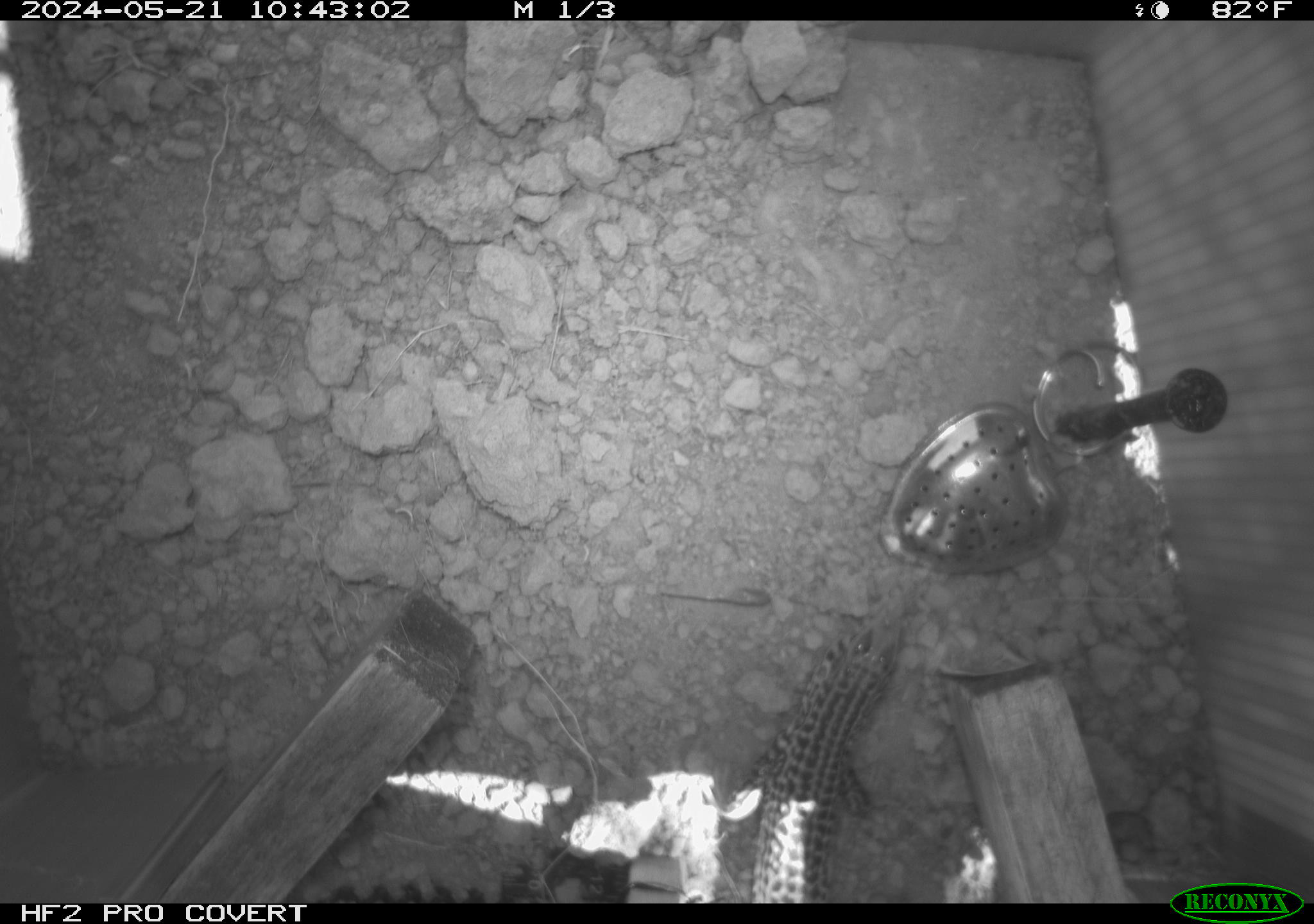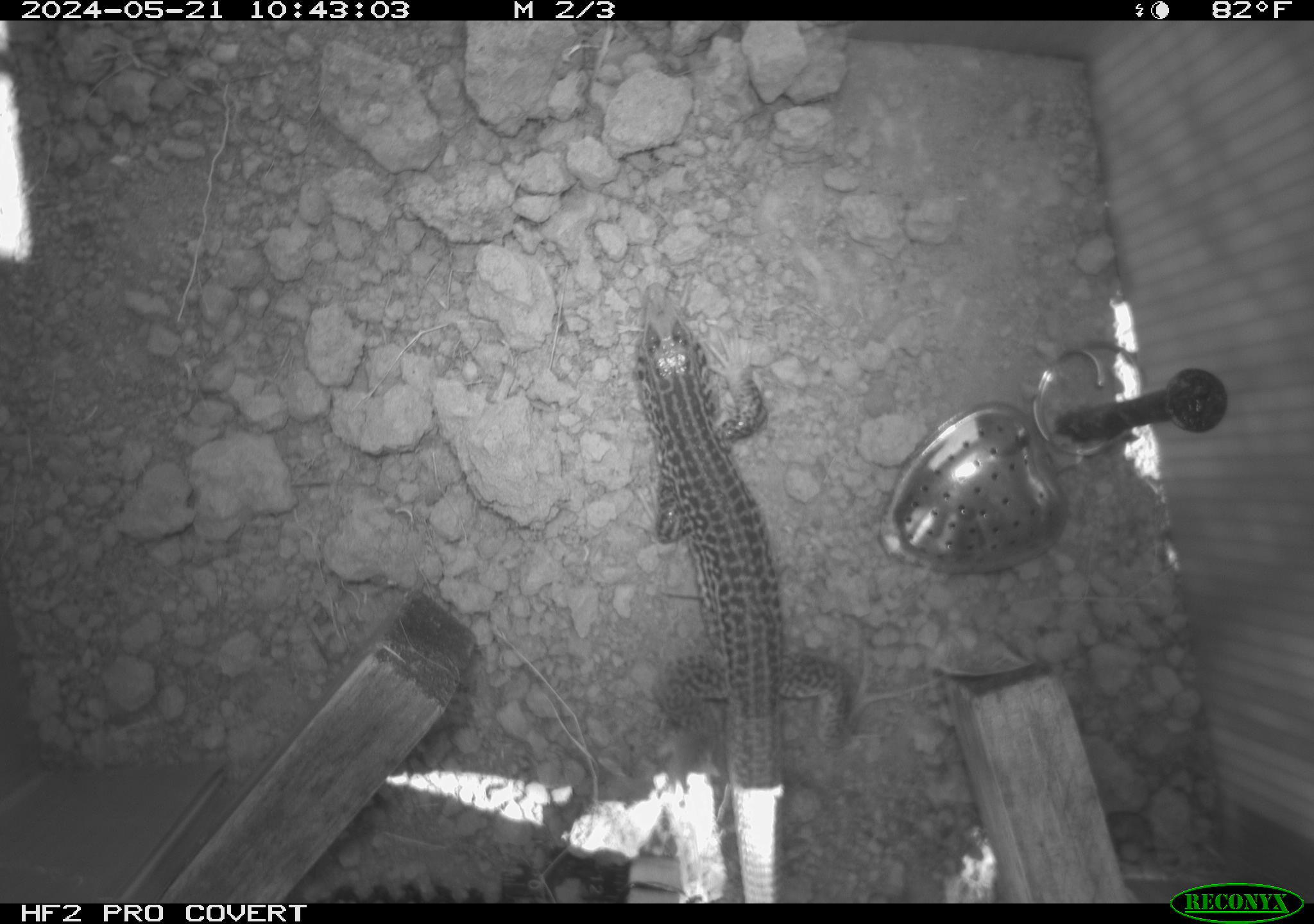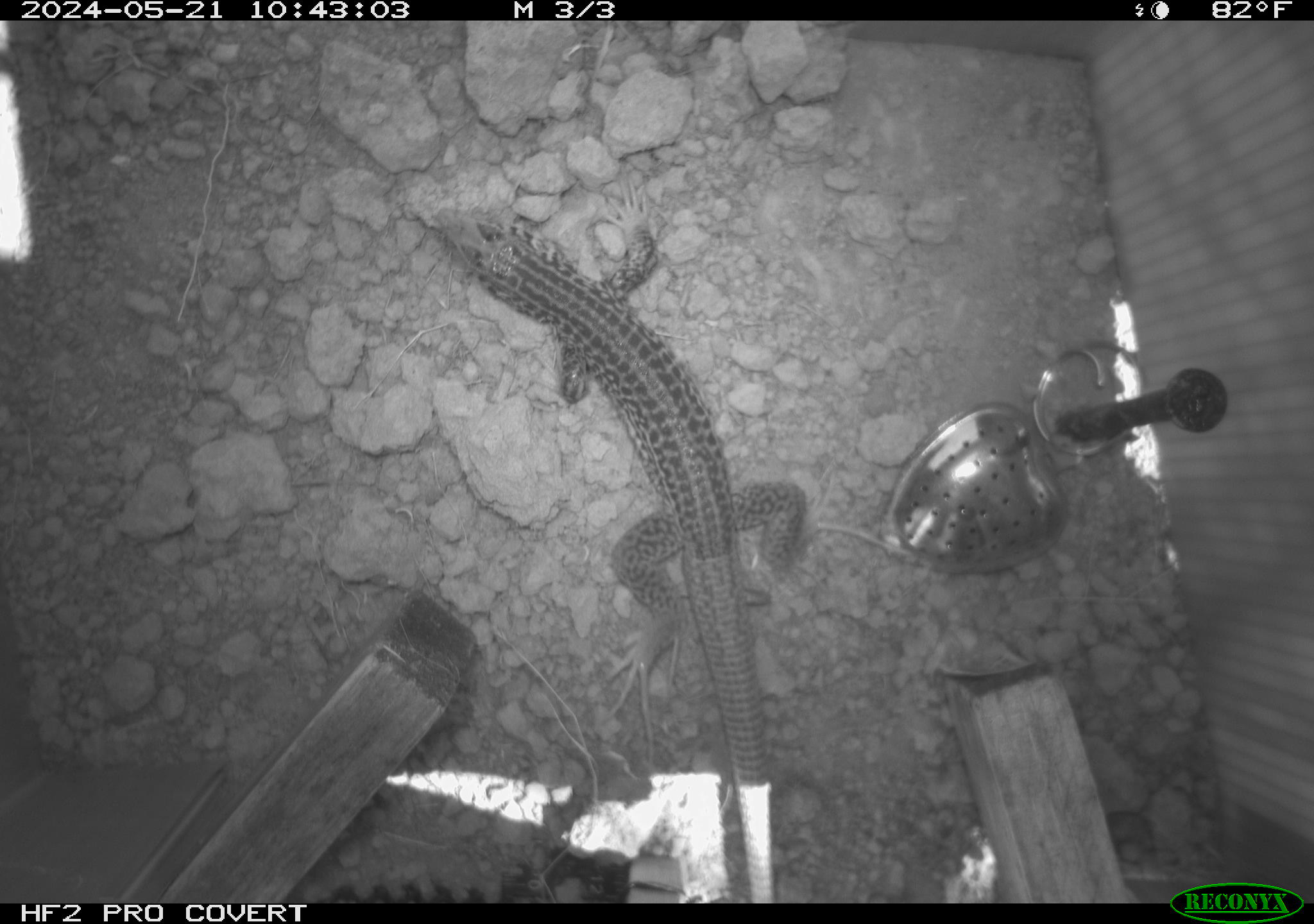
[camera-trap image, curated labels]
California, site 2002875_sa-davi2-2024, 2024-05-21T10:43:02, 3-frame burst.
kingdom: Animalia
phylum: Chordata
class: Reptilia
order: Squamata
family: Teiidae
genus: Aspidoscelis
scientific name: Aspidoscelis tigris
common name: western whiptail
Western whiptail (Aspidoscelis tigris).